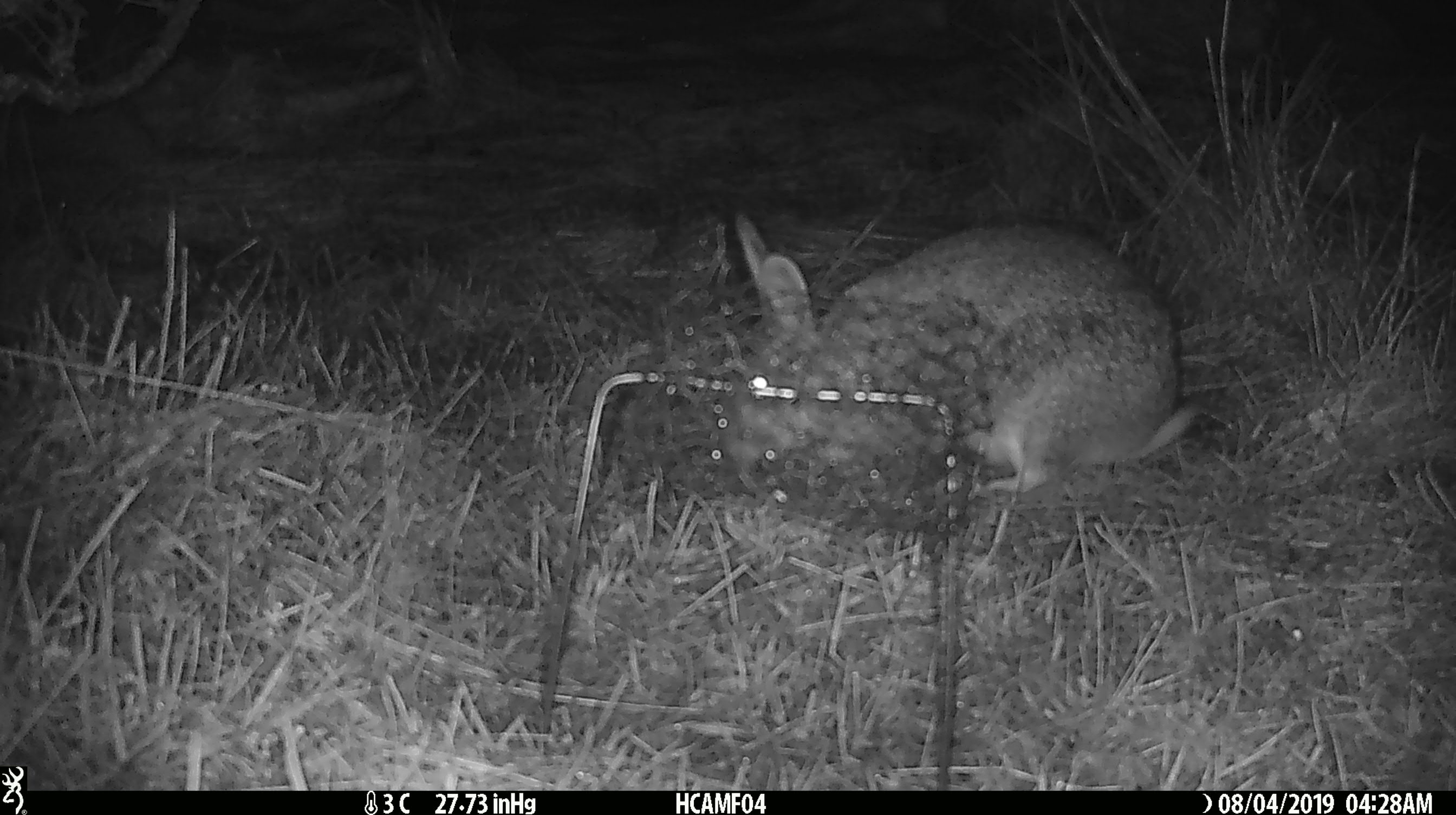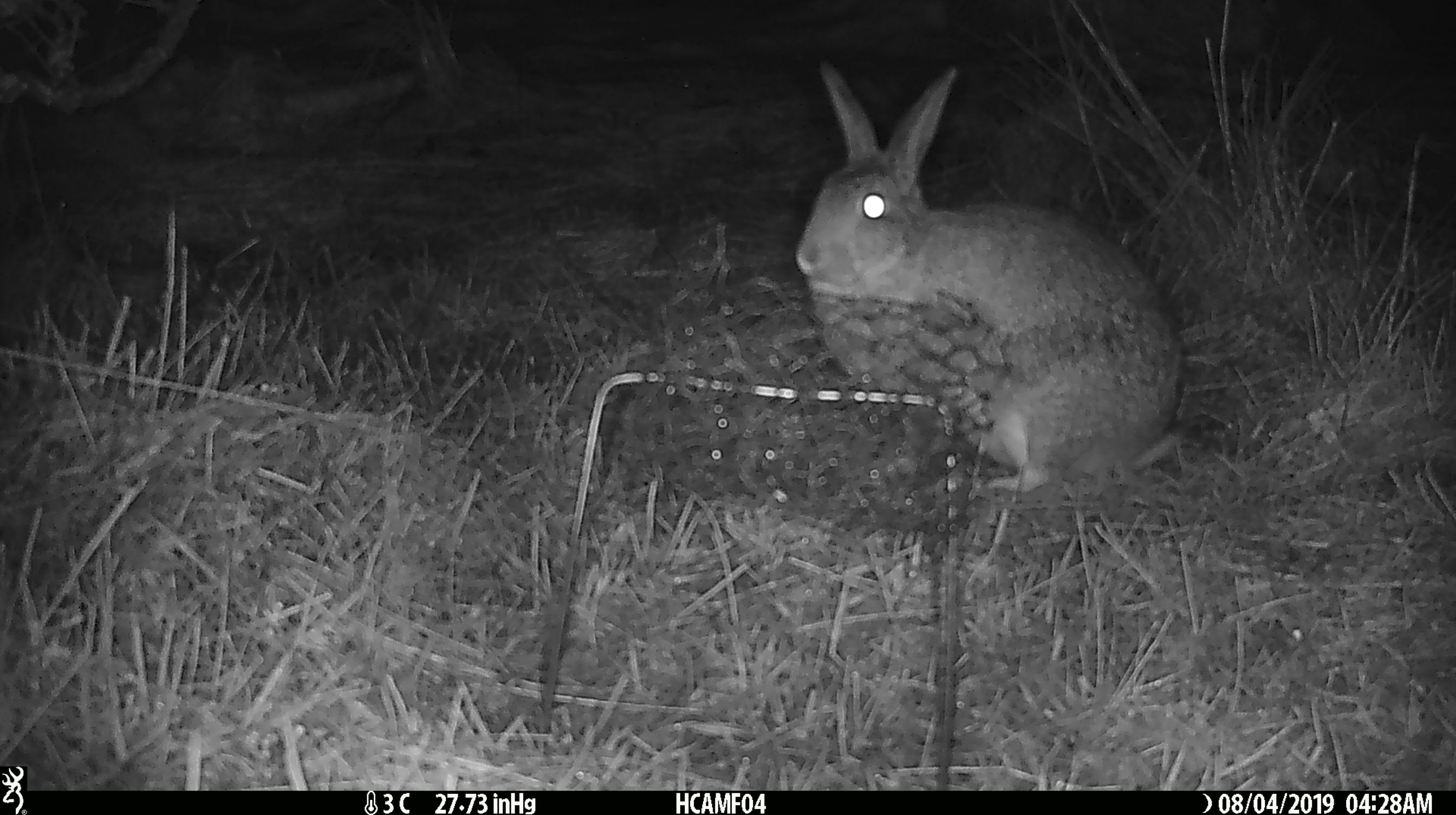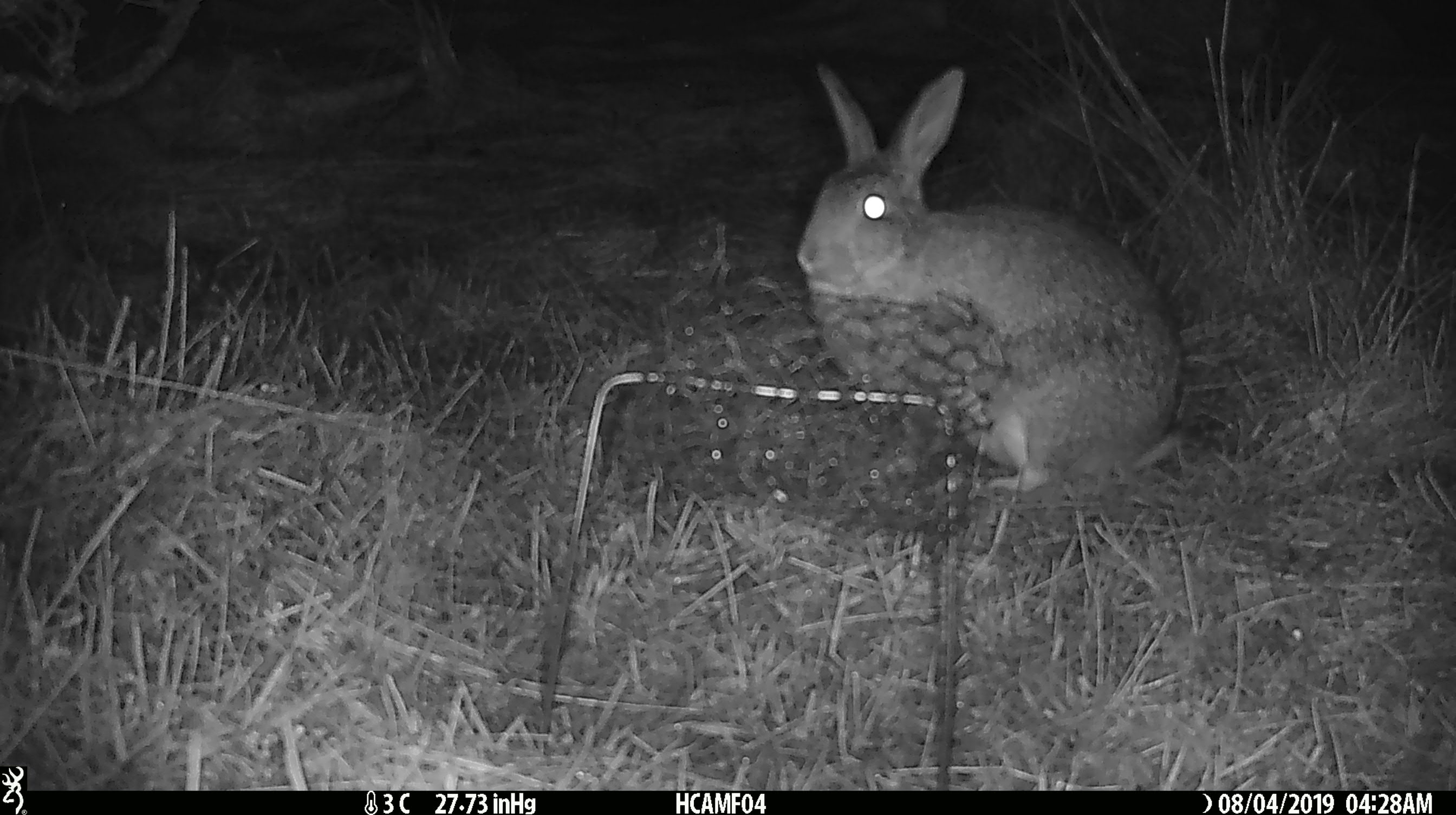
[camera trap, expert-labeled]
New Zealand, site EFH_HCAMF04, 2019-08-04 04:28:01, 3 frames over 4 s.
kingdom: Animalia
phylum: Chordata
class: Mammalia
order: Lagomorpha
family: Leporidae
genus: Lepus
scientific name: Lepus europaeus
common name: brown hare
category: hare